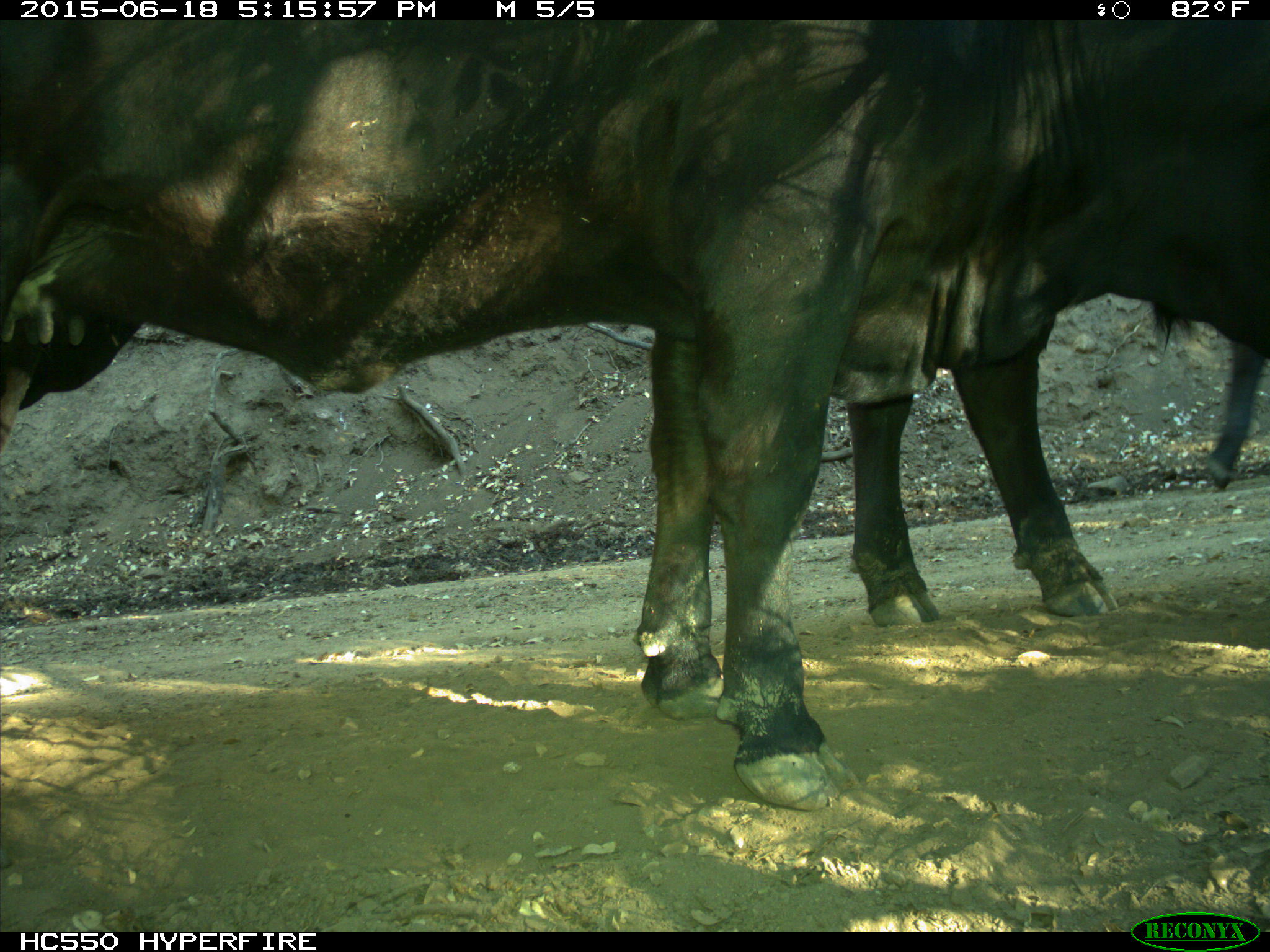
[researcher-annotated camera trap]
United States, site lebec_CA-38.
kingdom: Animalia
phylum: Chordata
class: Mammalia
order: Artiodactyla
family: Bovidae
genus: Bos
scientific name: Bos taurus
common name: domestic cow